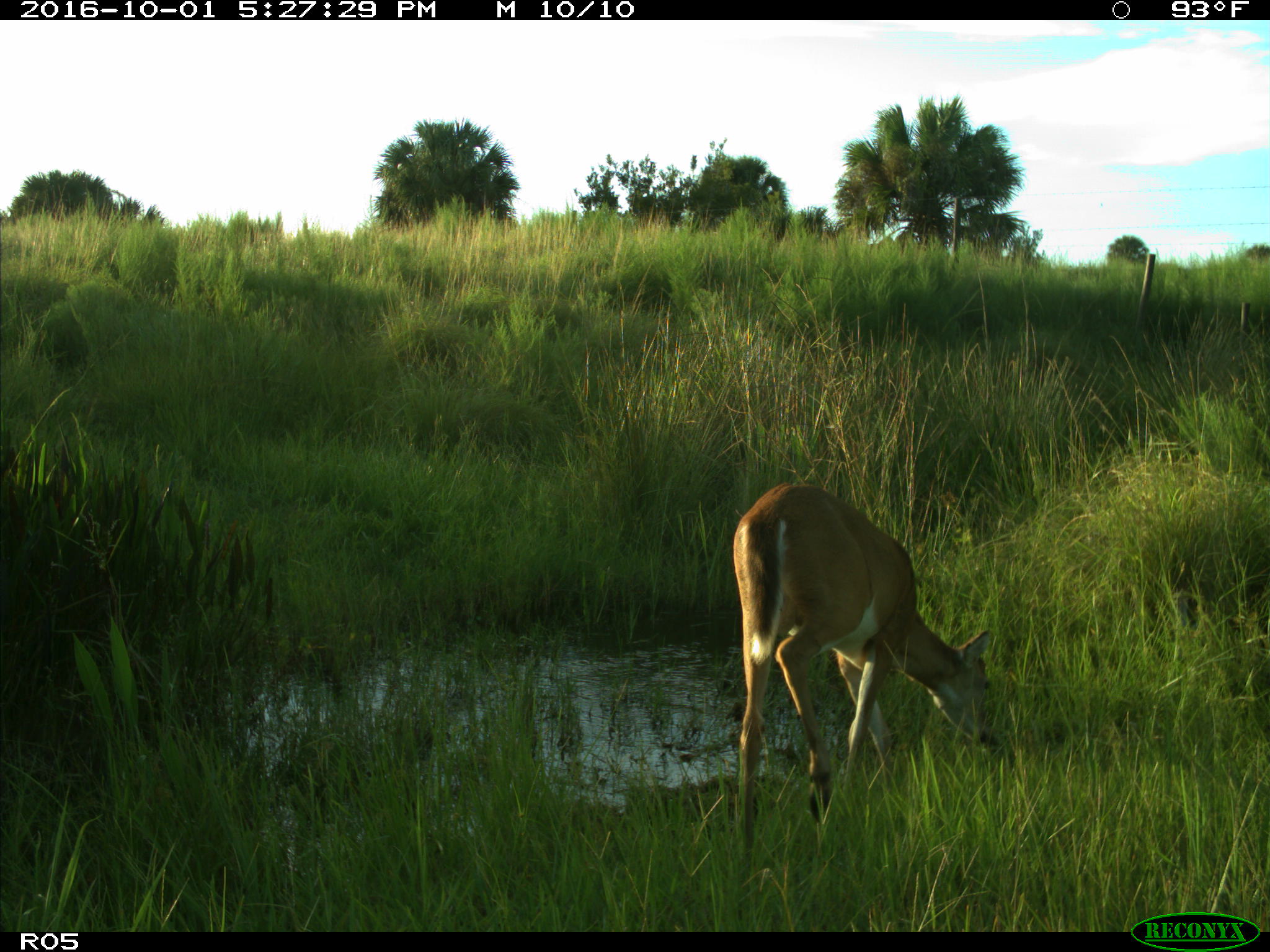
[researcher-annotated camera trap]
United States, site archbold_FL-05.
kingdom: Animalia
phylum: Chordata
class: Mammalia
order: Artiodactyla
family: Cervidae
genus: Odocoileus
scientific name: Odocoileus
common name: deer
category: unidentified deer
Unidentified deer (deer) (Odocoileus).